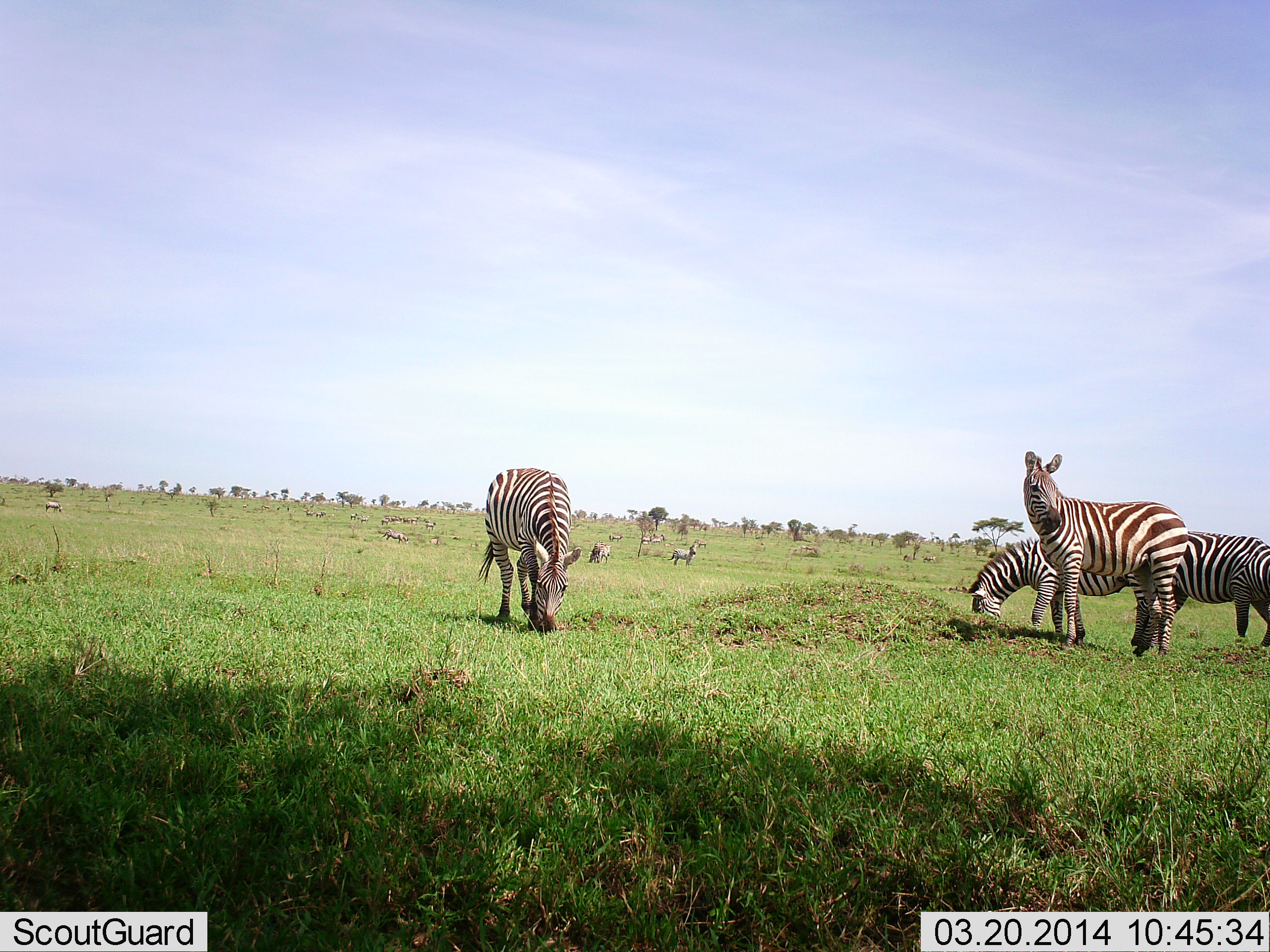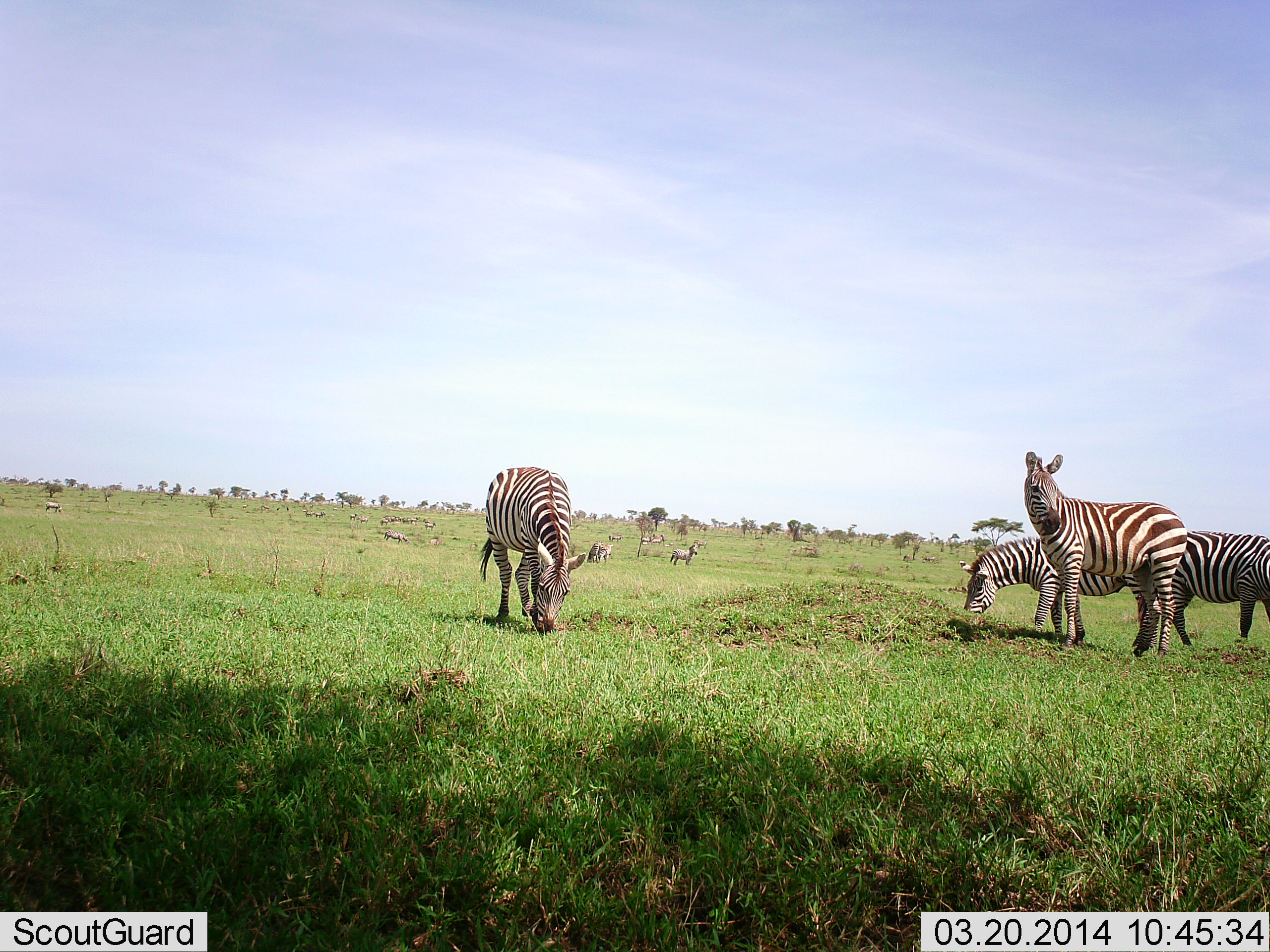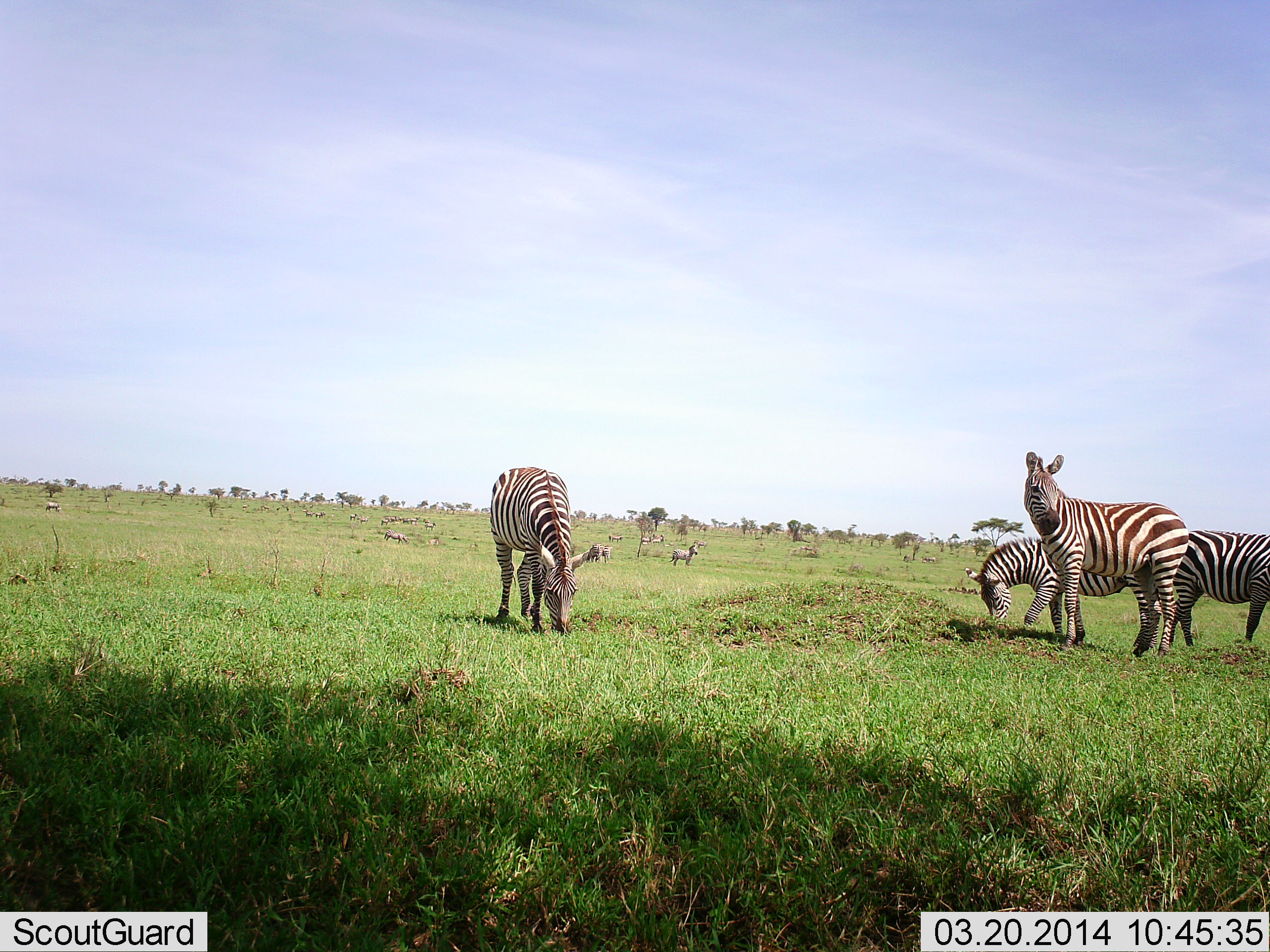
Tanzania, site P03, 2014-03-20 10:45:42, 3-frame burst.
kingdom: Animalia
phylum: Chordata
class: Mammalia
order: Perissodactyla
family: Equidae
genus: Equus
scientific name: Equus quagga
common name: plains zebra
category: zebra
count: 7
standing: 60%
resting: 0%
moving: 20%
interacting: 0%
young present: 0%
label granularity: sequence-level